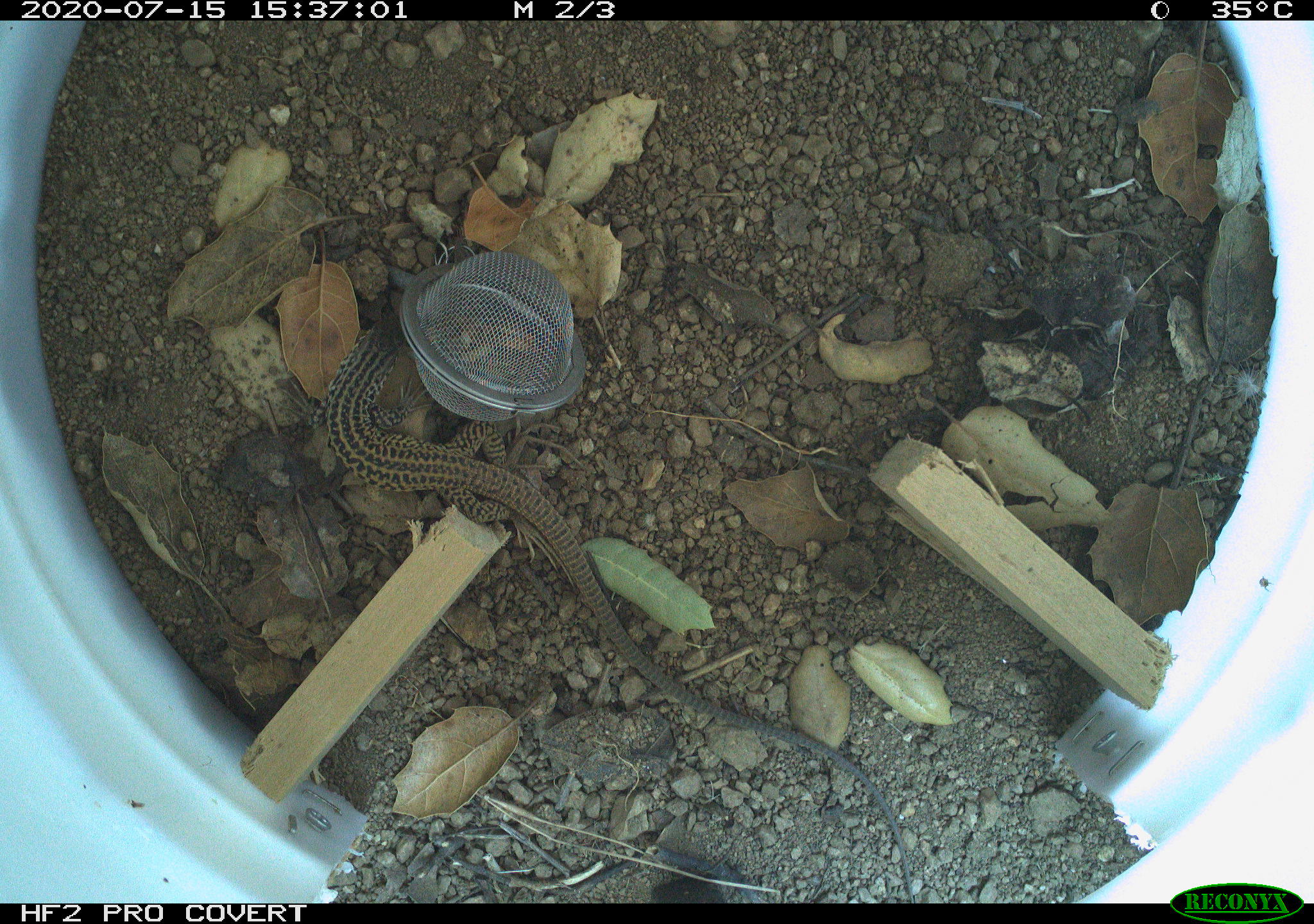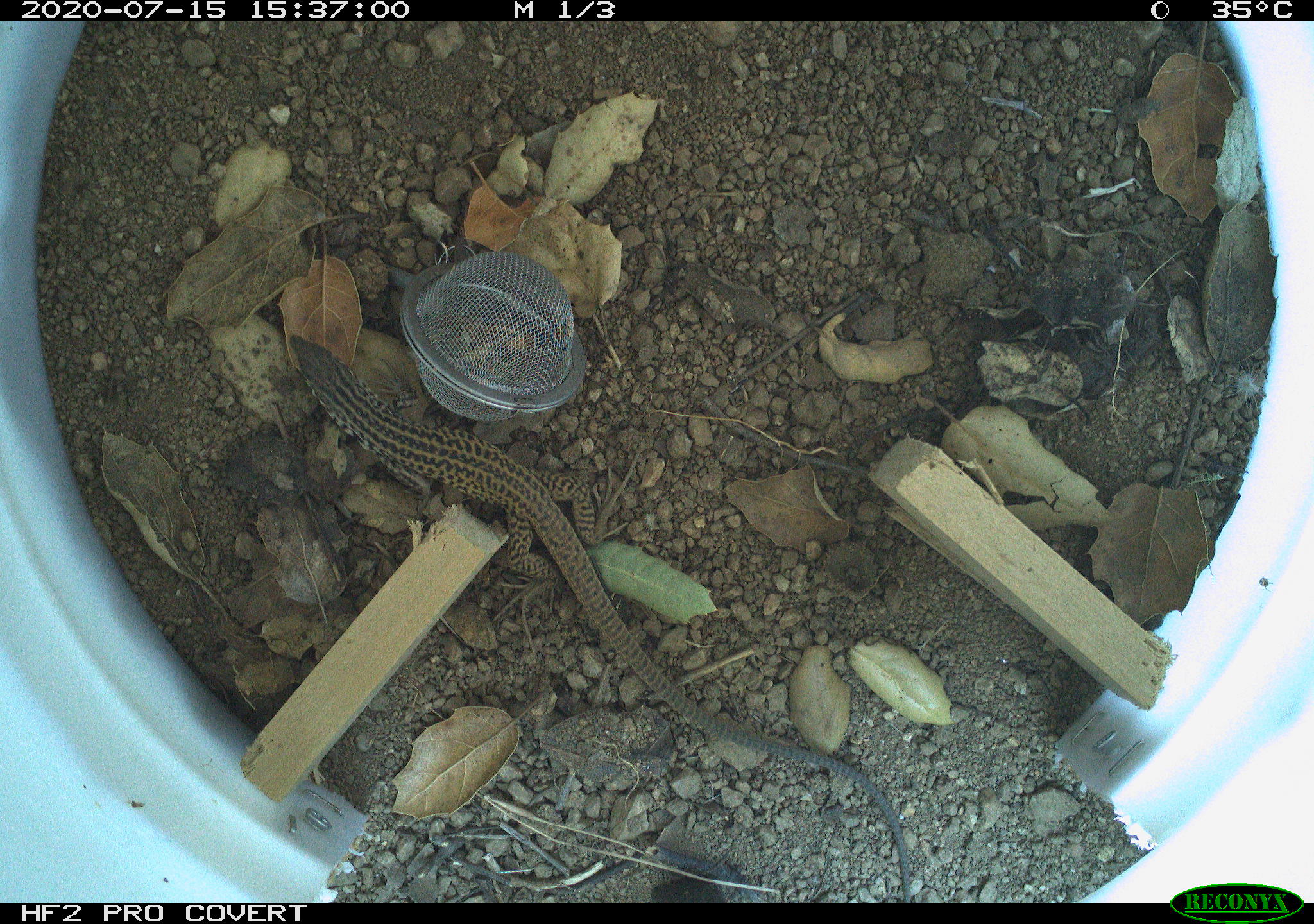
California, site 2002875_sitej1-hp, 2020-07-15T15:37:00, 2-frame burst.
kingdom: Animalia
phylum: Chordata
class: Reptilia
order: Squamata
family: Teiidae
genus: Aspidoscelis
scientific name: Aspidoscelis tigris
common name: western whiptail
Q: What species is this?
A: Western whiptail (Aspidoscelis tigris).